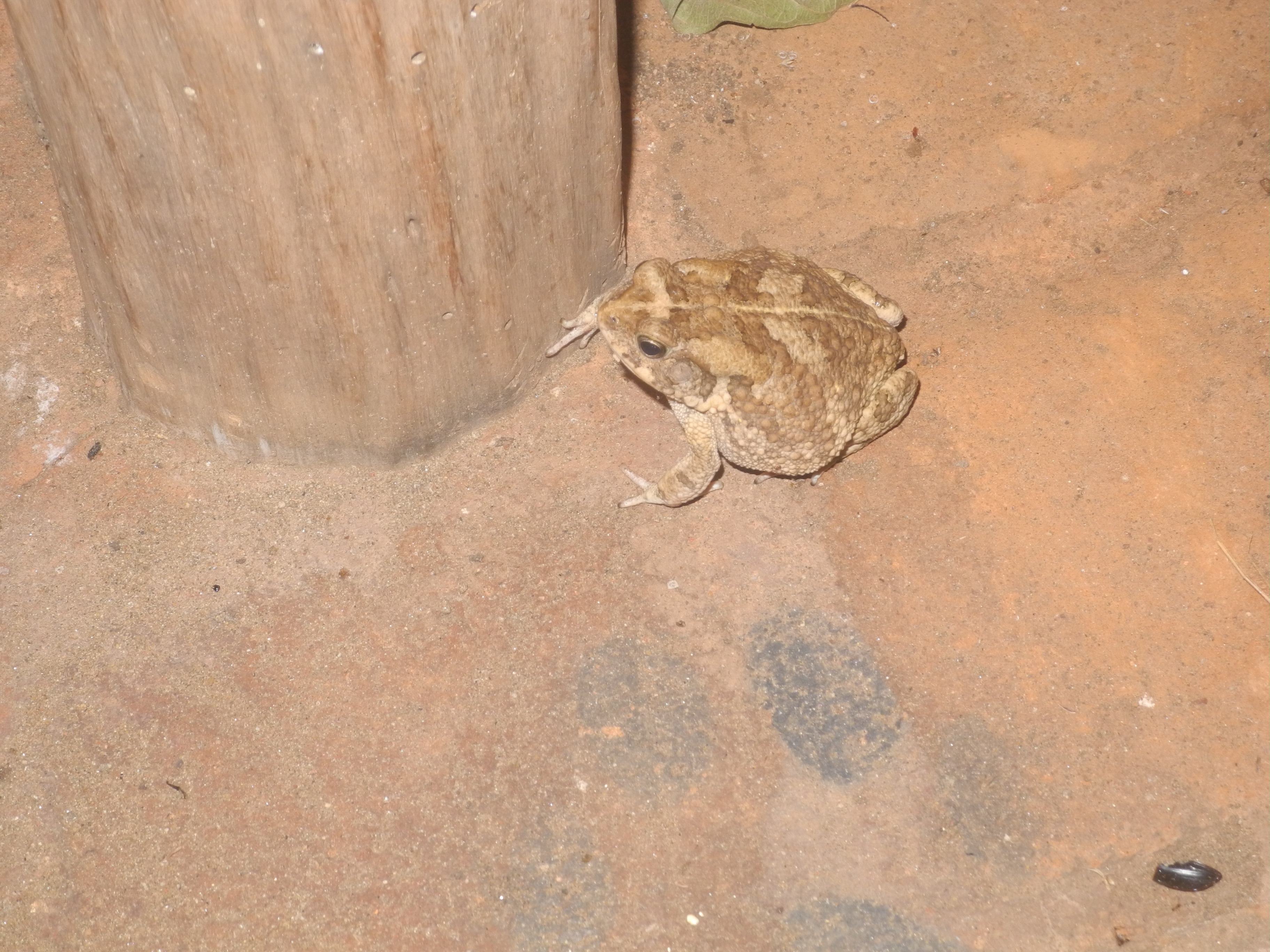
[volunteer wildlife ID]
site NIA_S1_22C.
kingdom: Animalia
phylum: Chordata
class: Reptilia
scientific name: Reptilia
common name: reptile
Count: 1.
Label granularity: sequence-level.